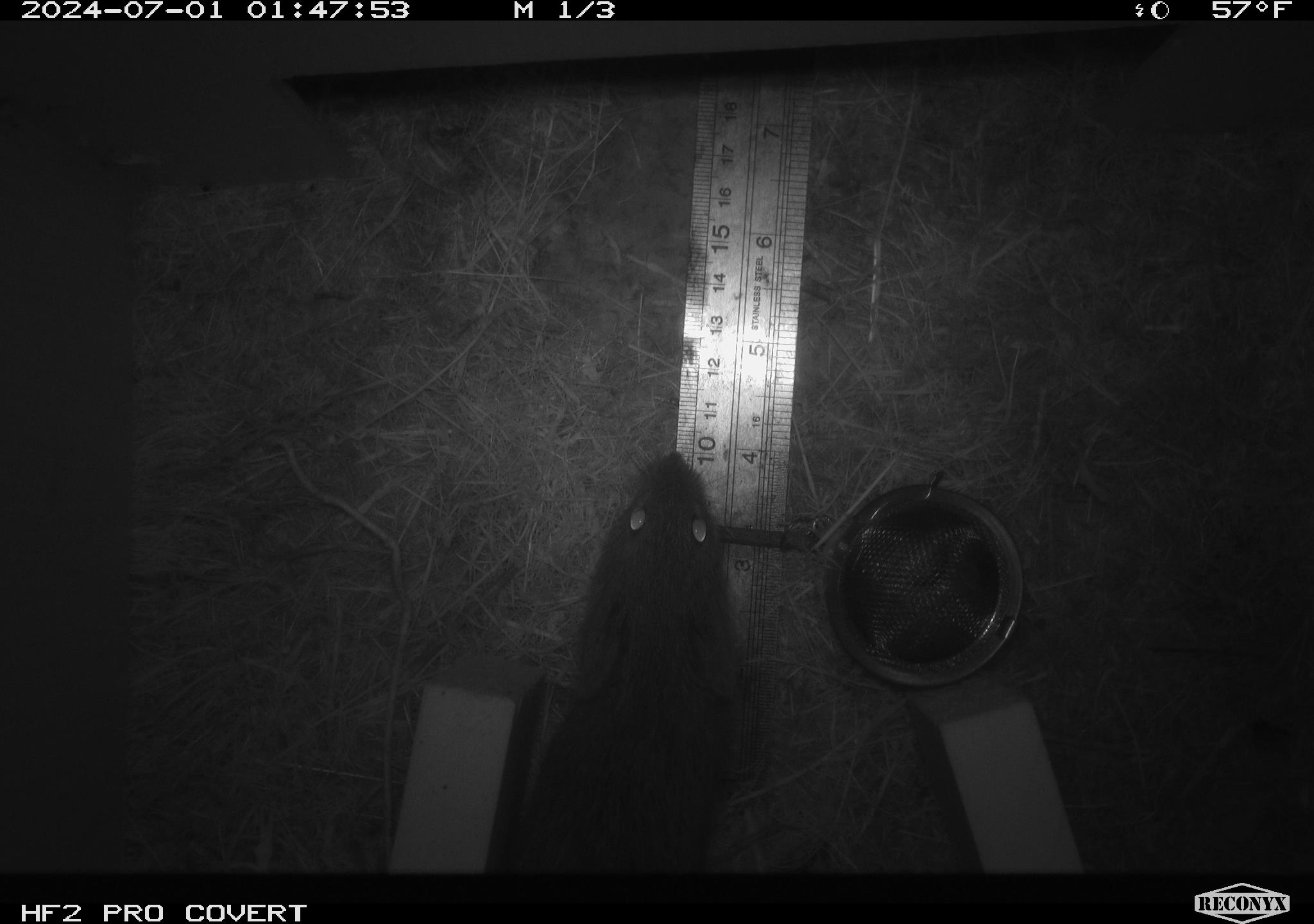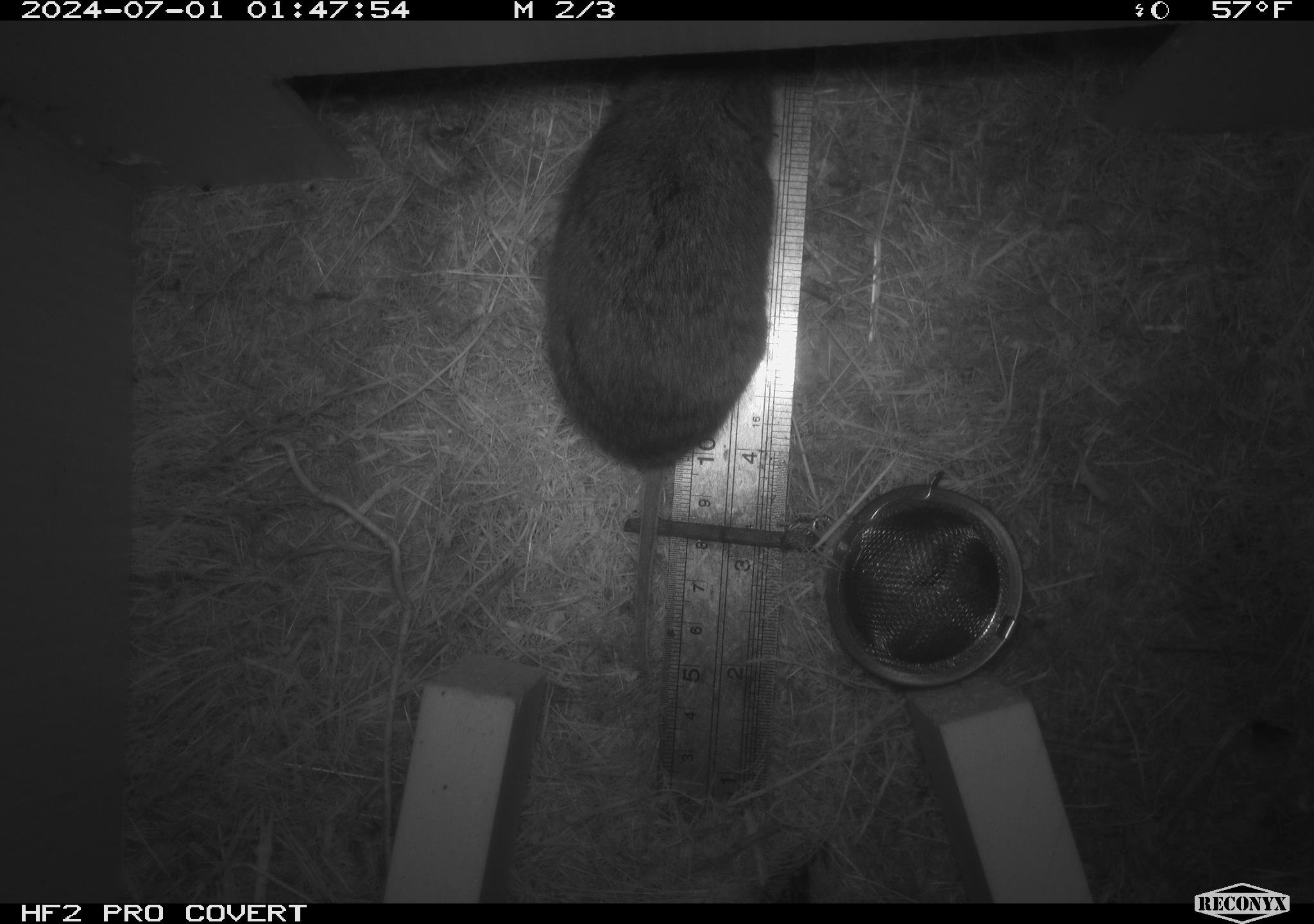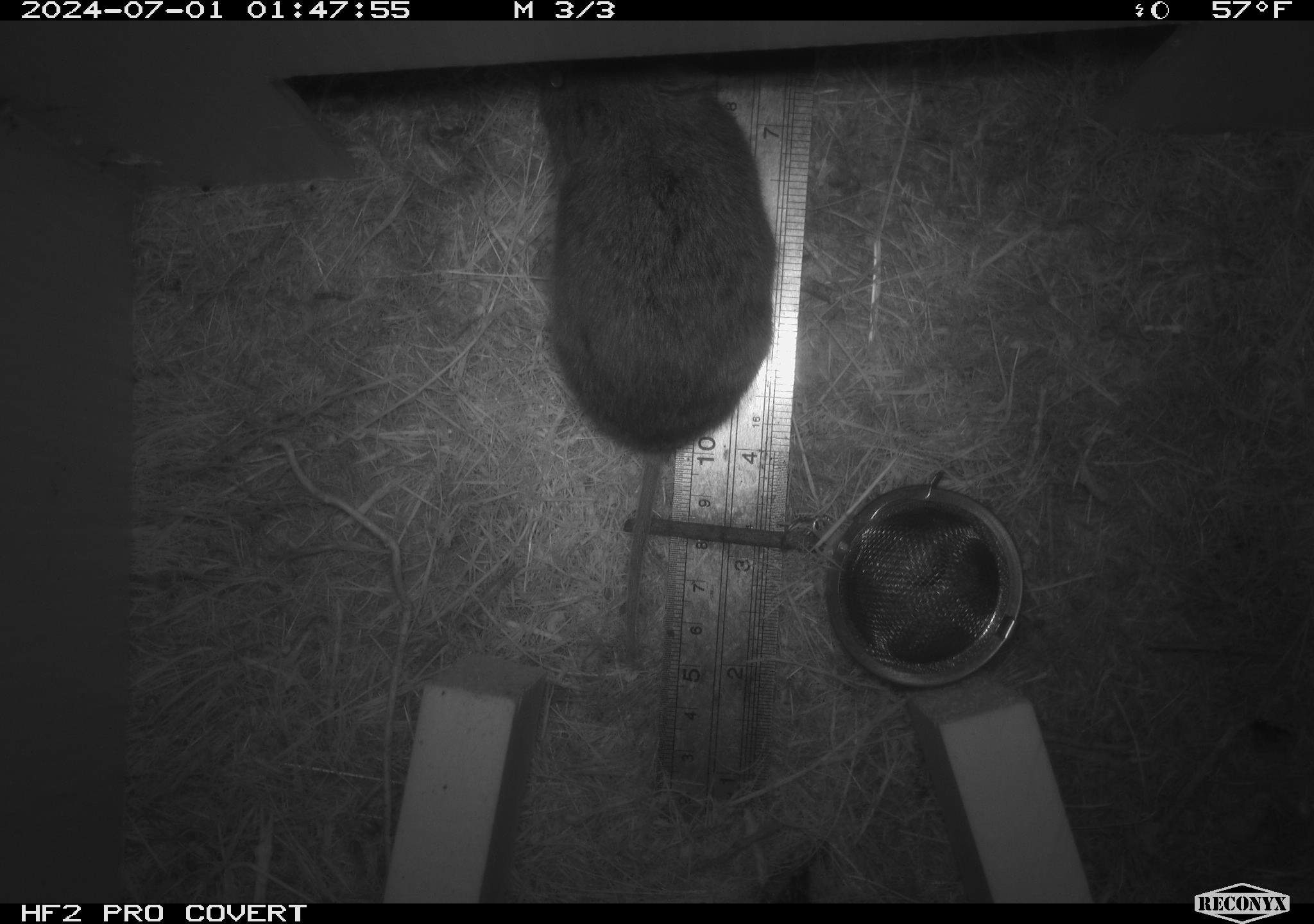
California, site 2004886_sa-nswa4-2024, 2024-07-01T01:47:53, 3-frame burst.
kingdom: Animalia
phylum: Chordata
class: Mammalia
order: Rodentia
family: Cricetidae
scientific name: Arvicolinae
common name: voles, lemmings, and muskrats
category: arvicolinae subfamily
Arvicolinae subfamily (voles, lemmings, and muskrats) (Arvicolinae).